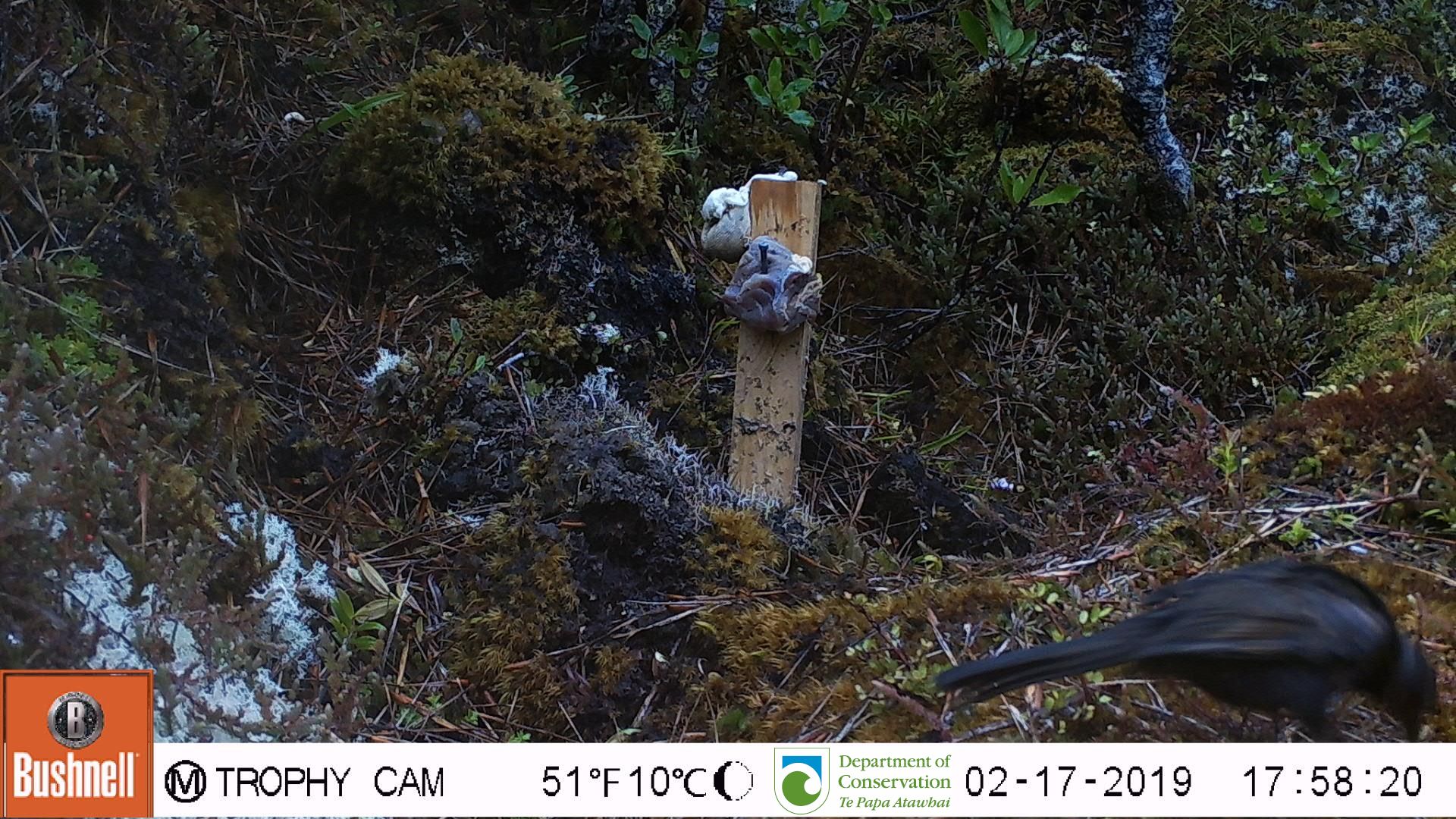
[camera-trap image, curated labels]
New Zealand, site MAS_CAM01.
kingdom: Animalia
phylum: Chordata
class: Aves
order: Passeriformes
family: Turdidae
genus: Turdus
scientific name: Turdus merula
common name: eurasian blackbird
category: blackbird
Blackbird (eurasian blackbird) (Turdus merula).